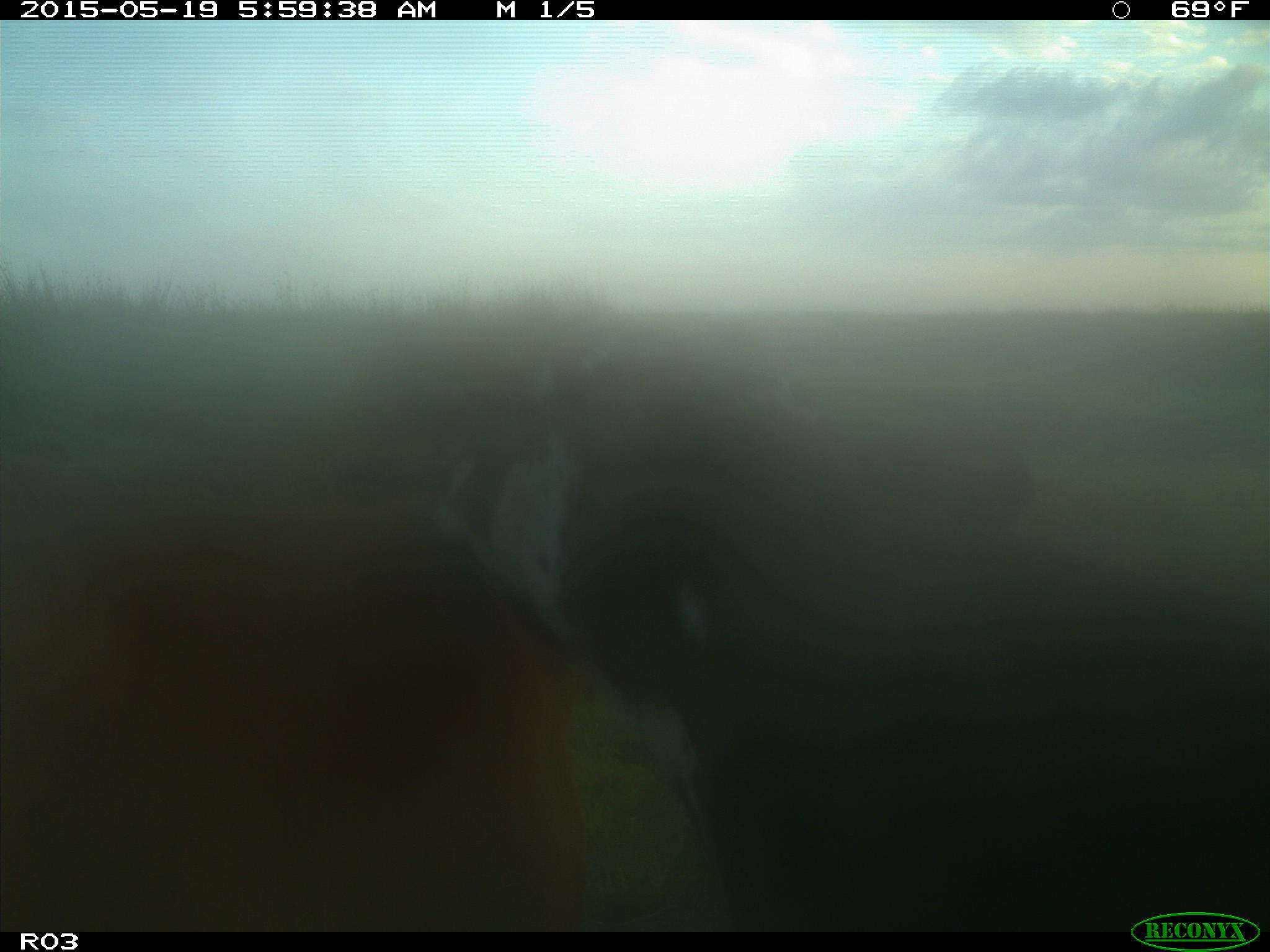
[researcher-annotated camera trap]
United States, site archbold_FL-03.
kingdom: Animalia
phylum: Chordata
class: Mammalia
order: Artiodactyla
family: Bovidae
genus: Bos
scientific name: Bos taurus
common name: domestic cow